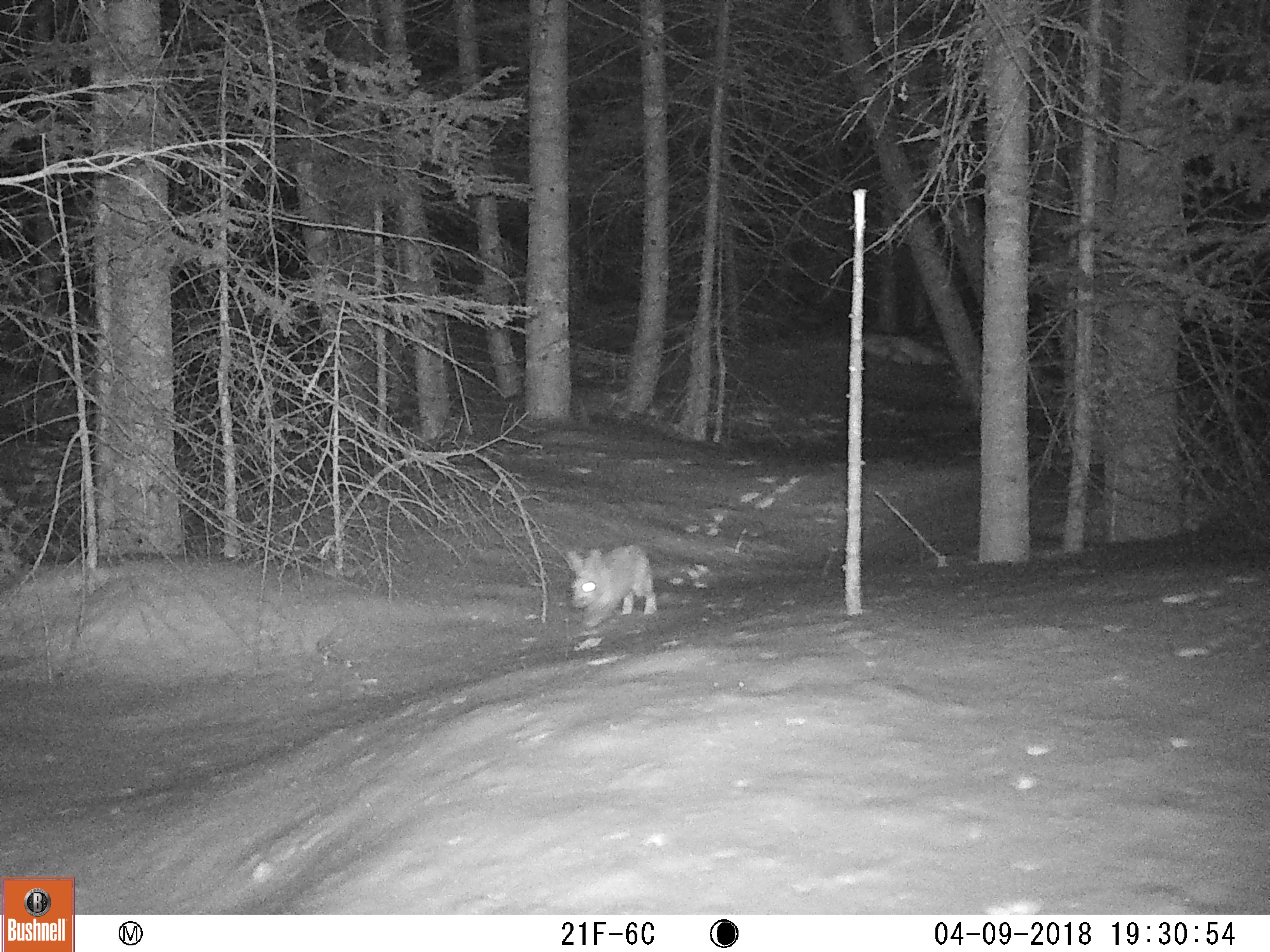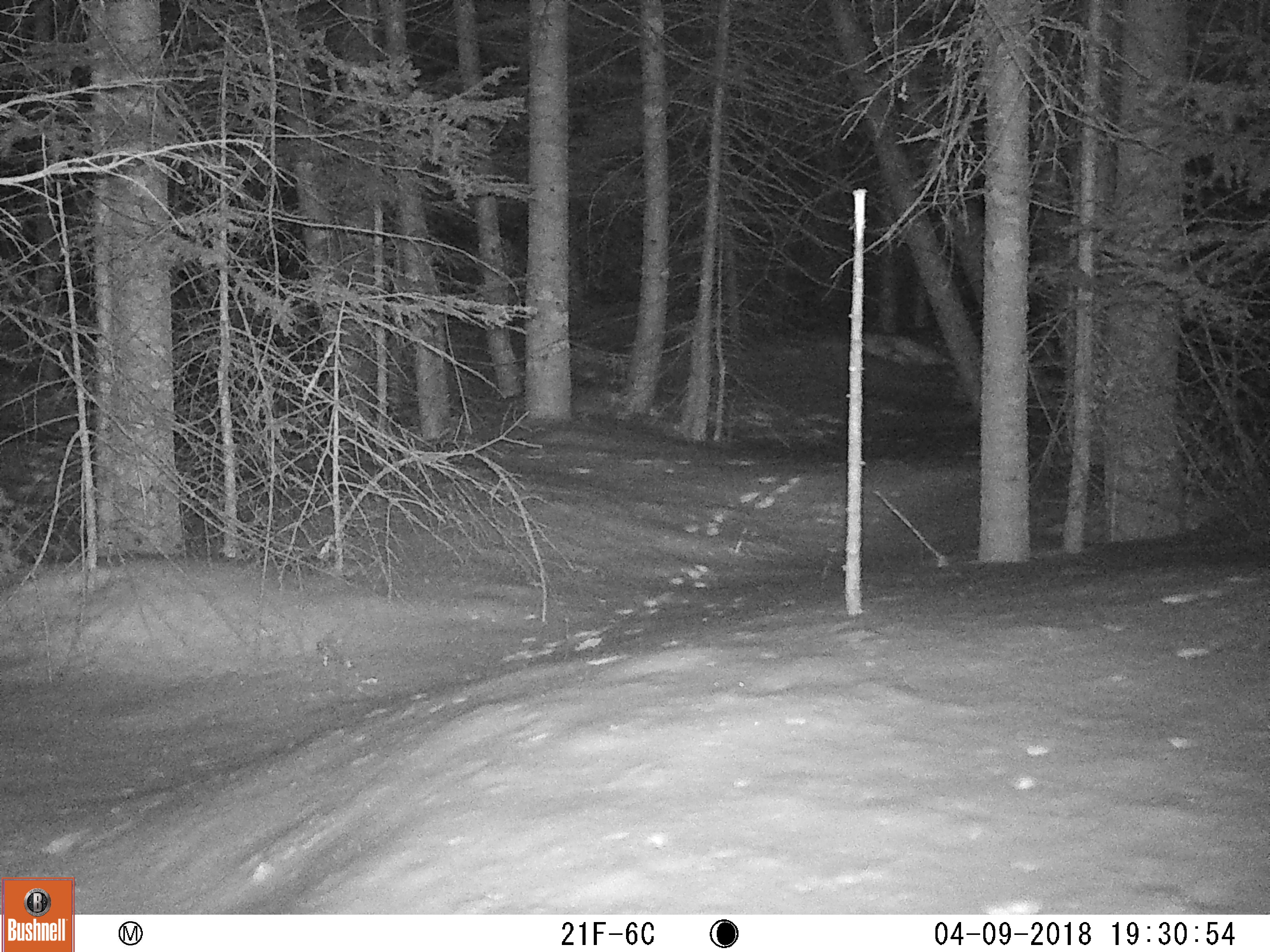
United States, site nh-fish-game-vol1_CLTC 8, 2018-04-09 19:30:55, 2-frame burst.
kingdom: Animalia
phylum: Chordata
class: Mammalia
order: Lagomorpha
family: Leporidae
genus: Lepus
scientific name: Lepus americanus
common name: snowshoe hare